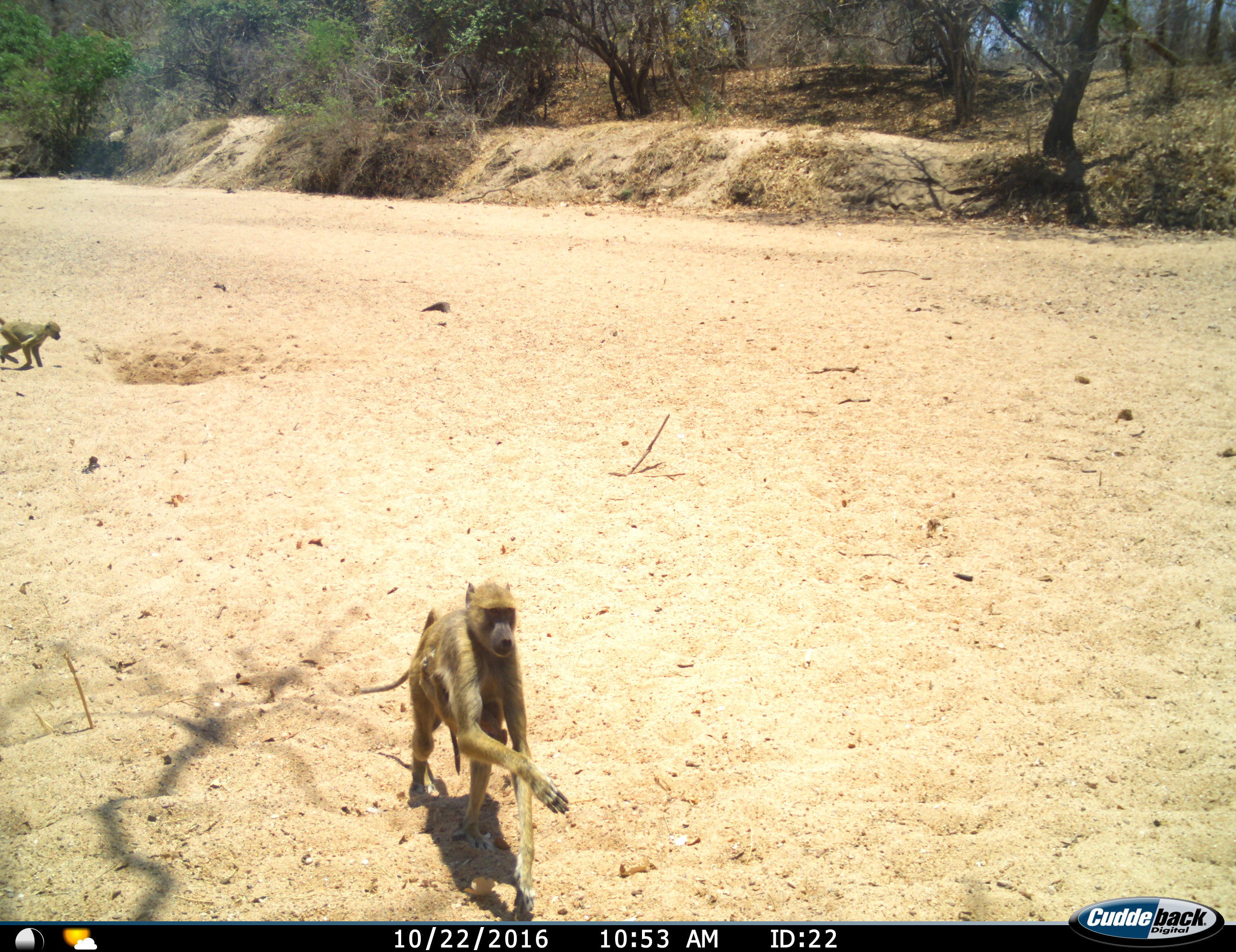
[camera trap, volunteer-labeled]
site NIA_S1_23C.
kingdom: Animalia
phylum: Chordata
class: Mammalia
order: Primates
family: Cercopithecidae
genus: Papio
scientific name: Papio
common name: baboon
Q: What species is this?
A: Baboon (Papio).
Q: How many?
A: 2.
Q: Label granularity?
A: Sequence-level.